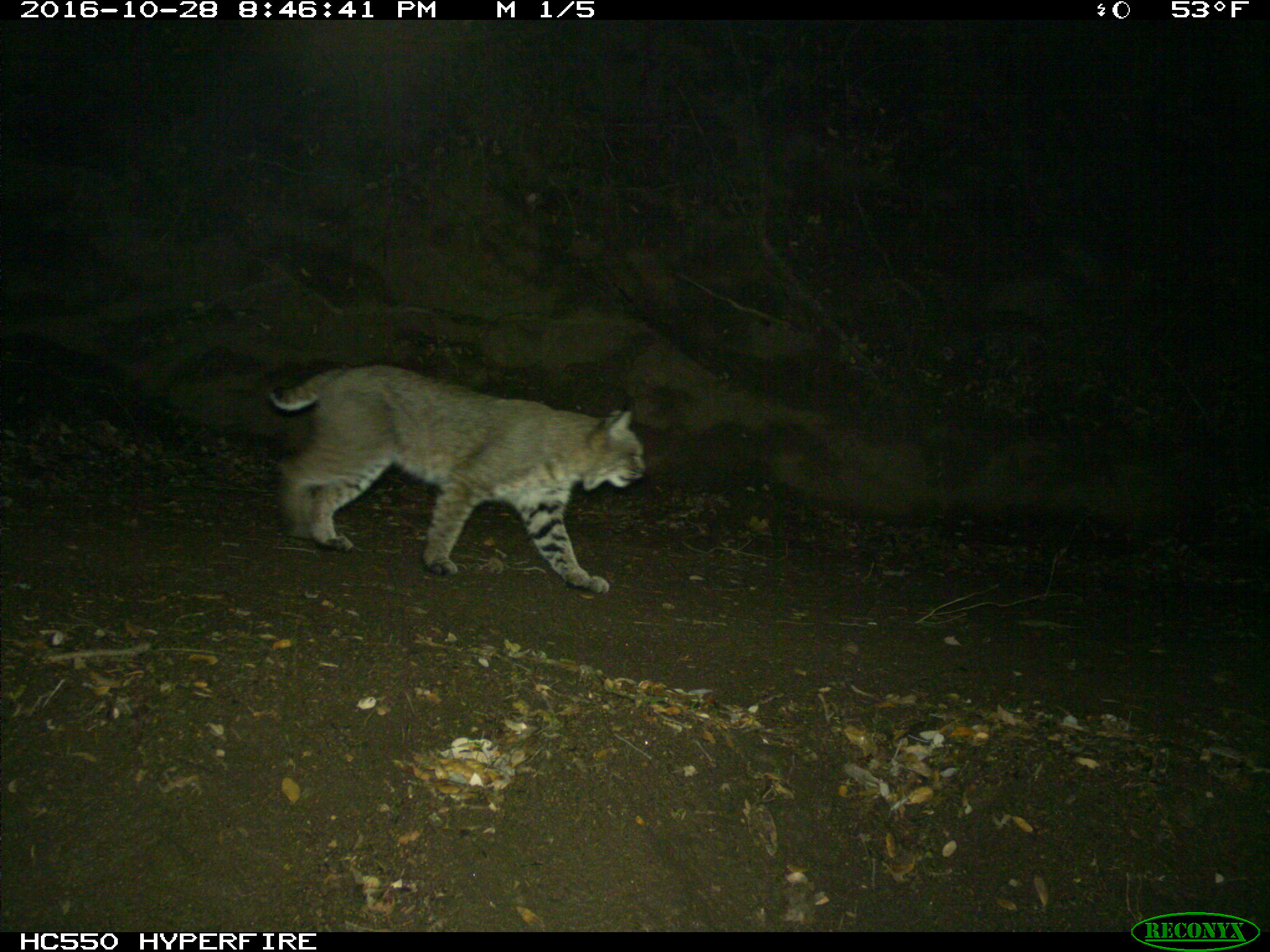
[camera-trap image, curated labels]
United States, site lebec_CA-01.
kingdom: Animalia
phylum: Chordata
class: Mammalia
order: Carnivora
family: Felidae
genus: Lynx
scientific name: Lynx rufus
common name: bobcat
Lynx rufus (bobcat).